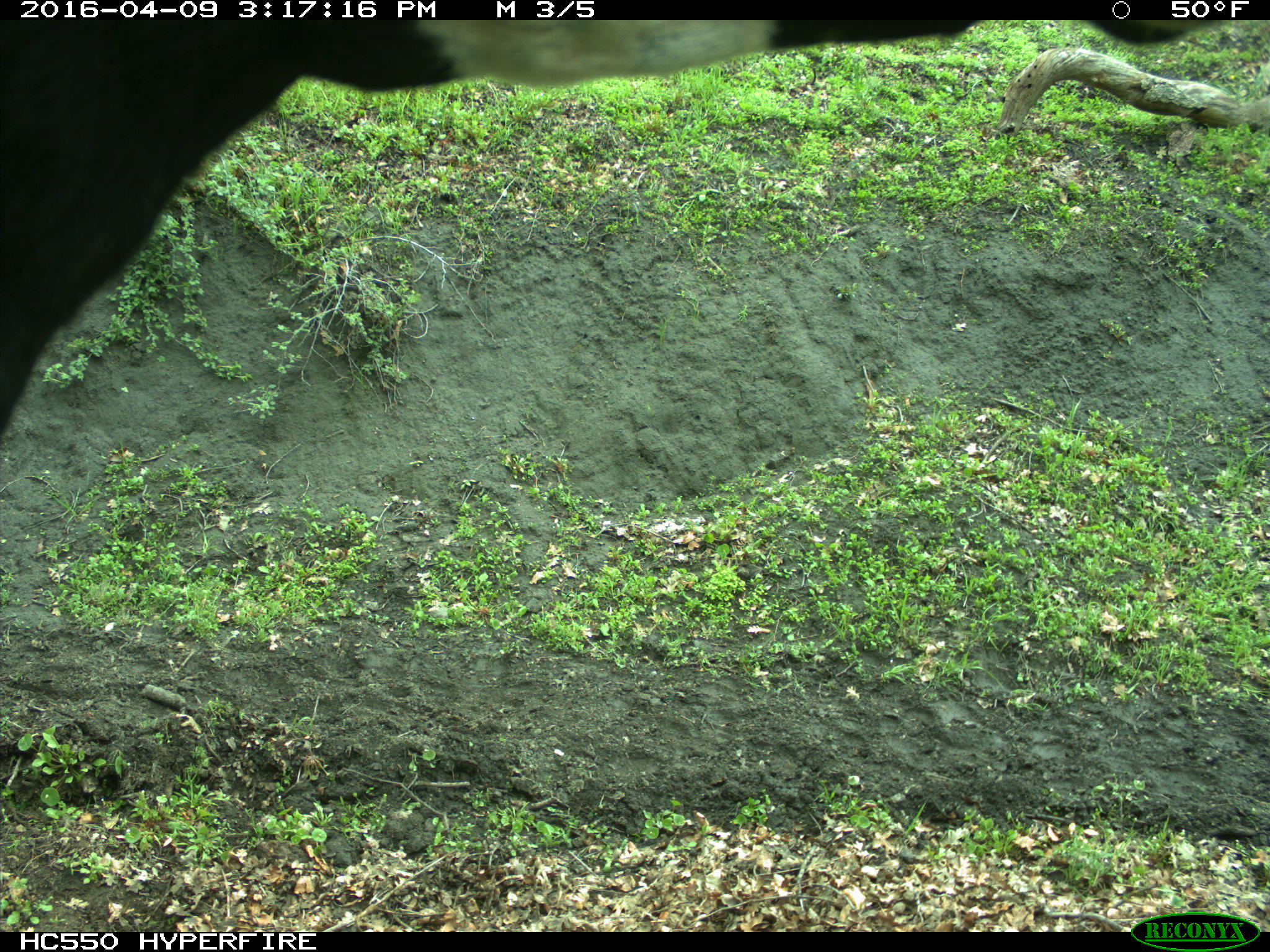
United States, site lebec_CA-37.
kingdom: Animalia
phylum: Chordata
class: Mammalia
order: Artiodactyla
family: Bovidae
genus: Bos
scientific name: Bos taurus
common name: domestic cow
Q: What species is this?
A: Bos taurus (domestic cow).